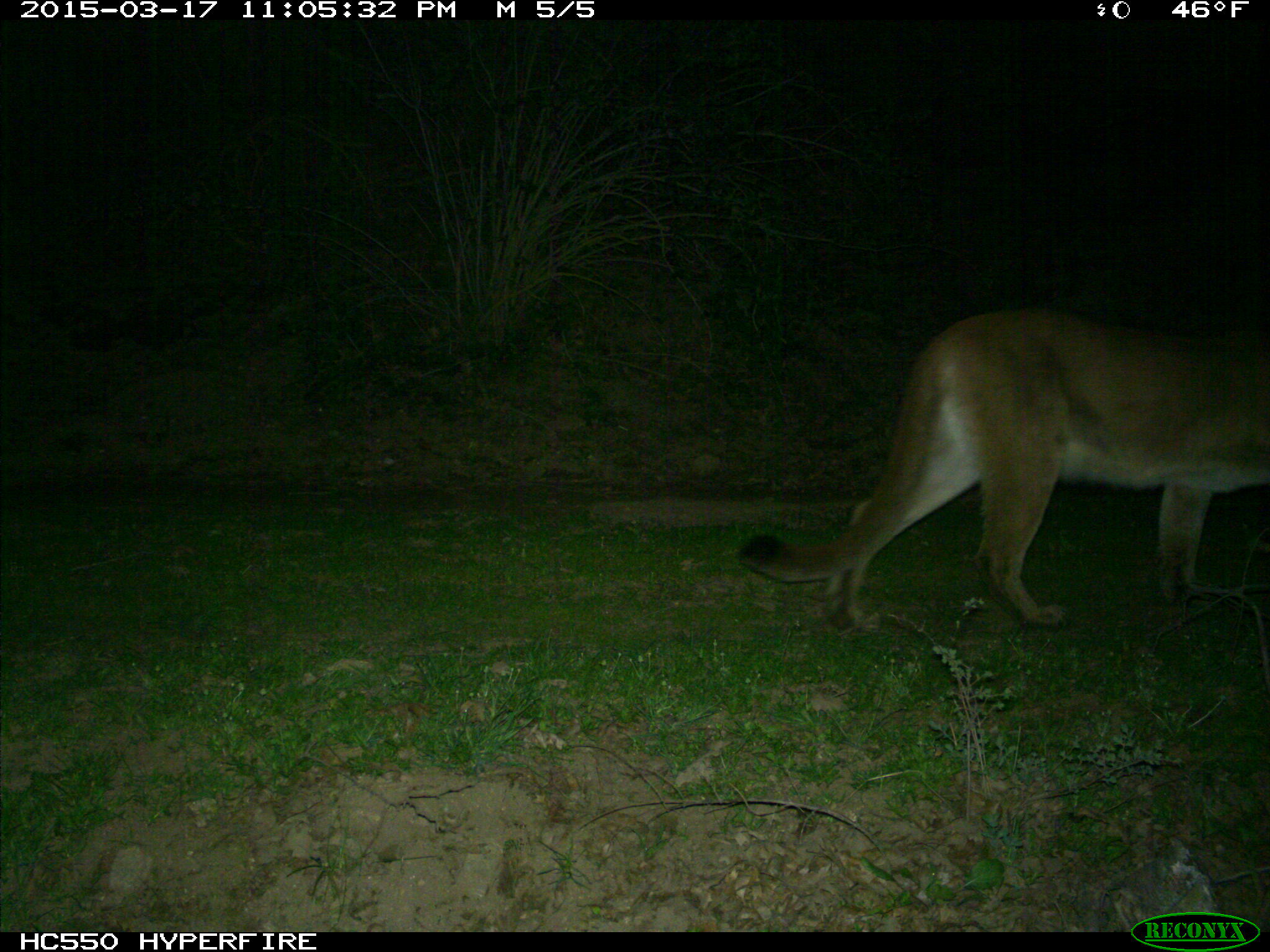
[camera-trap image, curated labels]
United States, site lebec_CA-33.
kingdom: Animalia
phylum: Chordata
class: Mammalia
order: Carnivora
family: Felidae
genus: Puma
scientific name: Puma concolor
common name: mountain lion